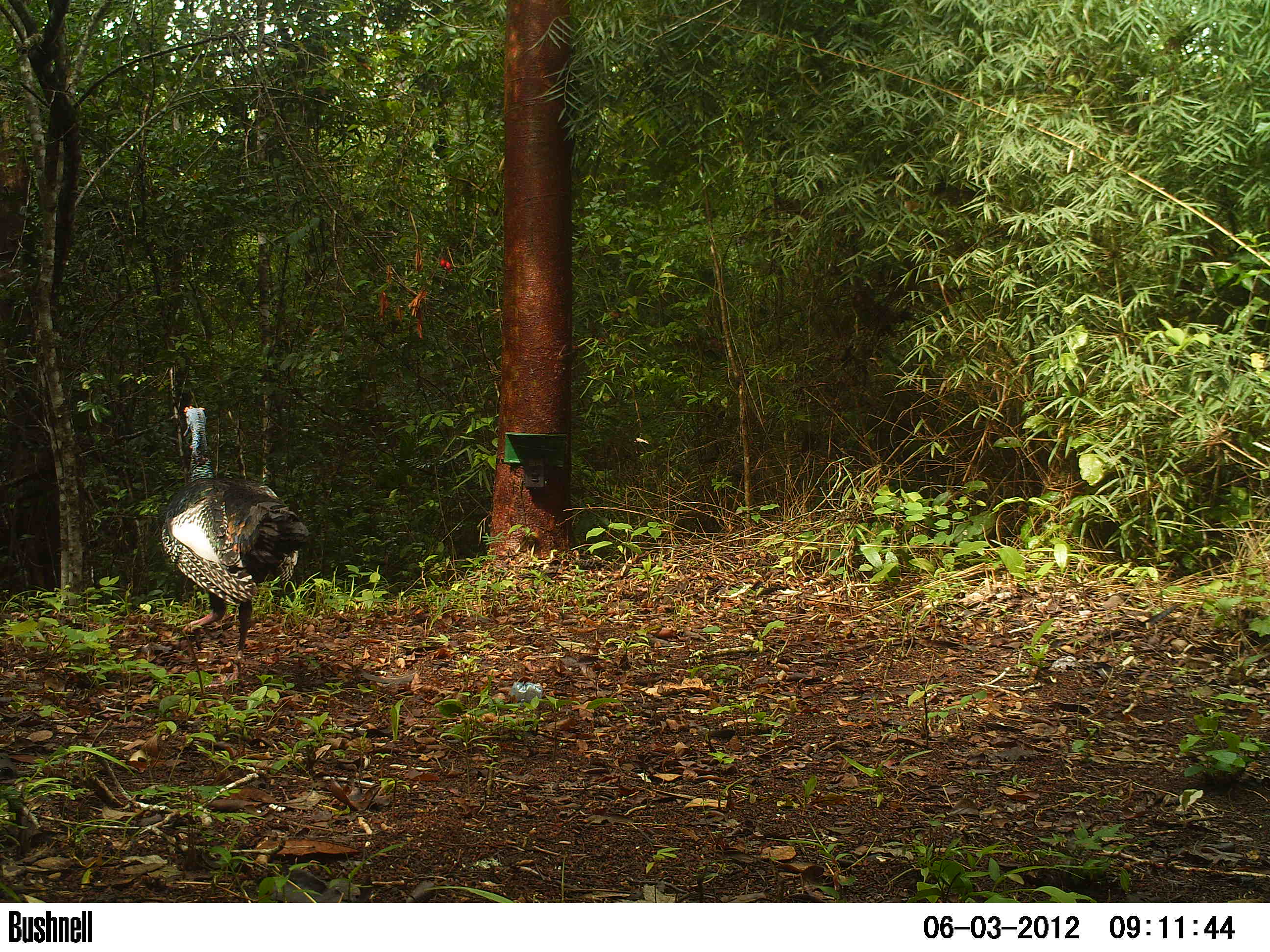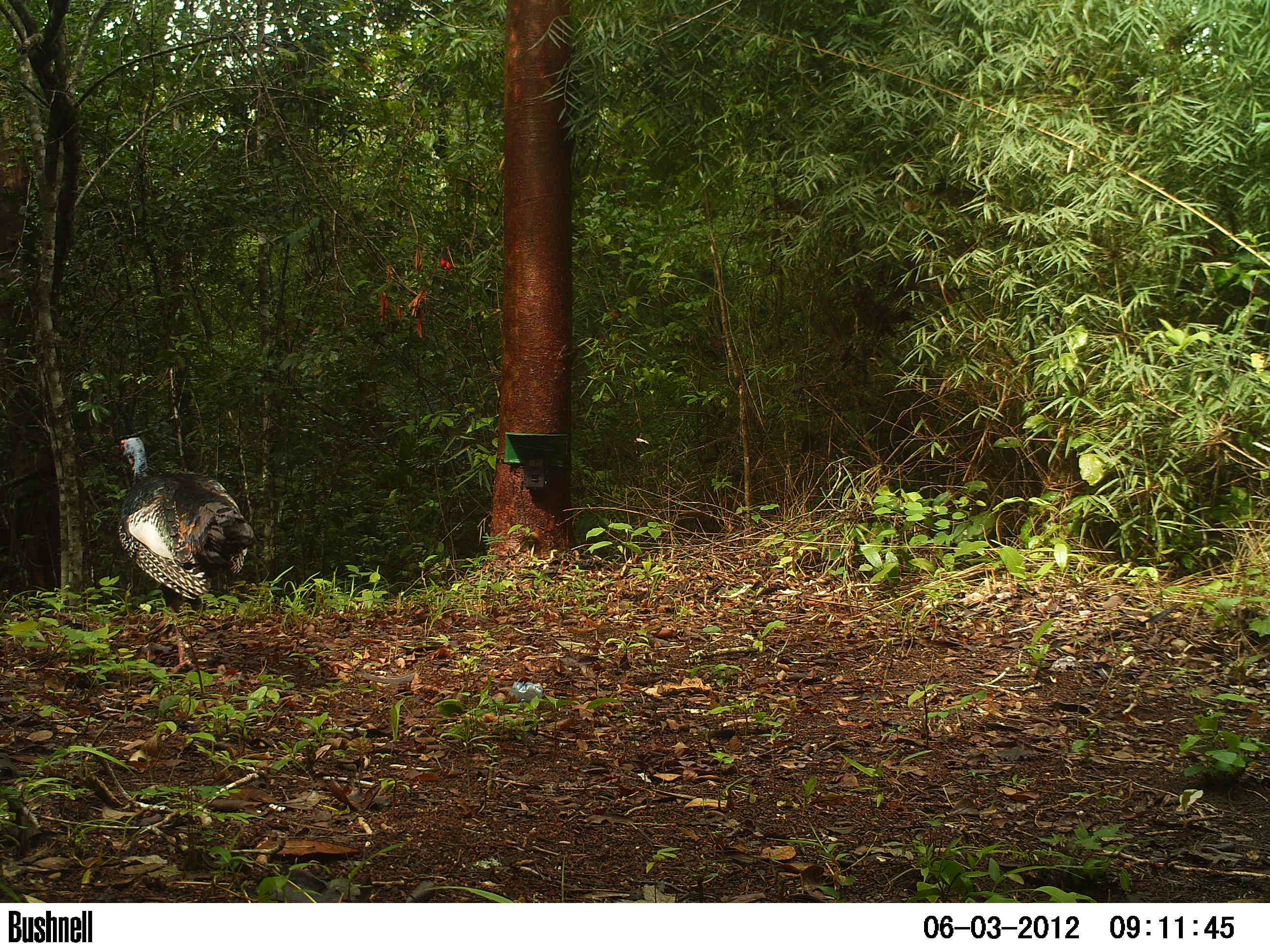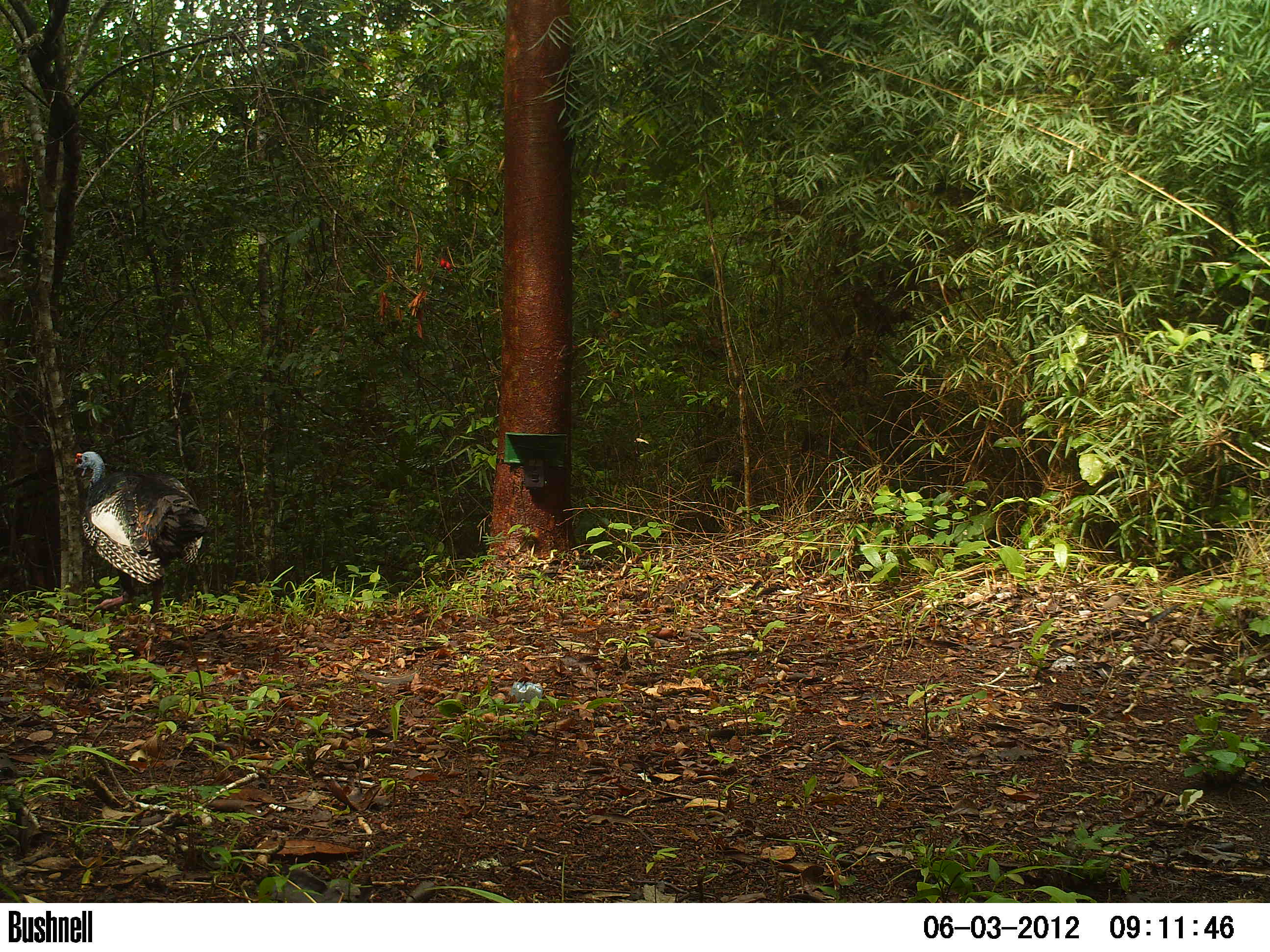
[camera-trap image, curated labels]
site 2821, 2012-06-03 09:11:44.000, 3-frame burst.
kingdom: Animalia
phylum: Chordata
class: Aves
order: Galliformes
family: Phasianidae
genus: Meleagris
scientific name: Meleagris ocellata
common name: ocellated turkey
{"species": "Meleagris ocellata (ocellated turkey)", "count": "1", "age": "adult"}